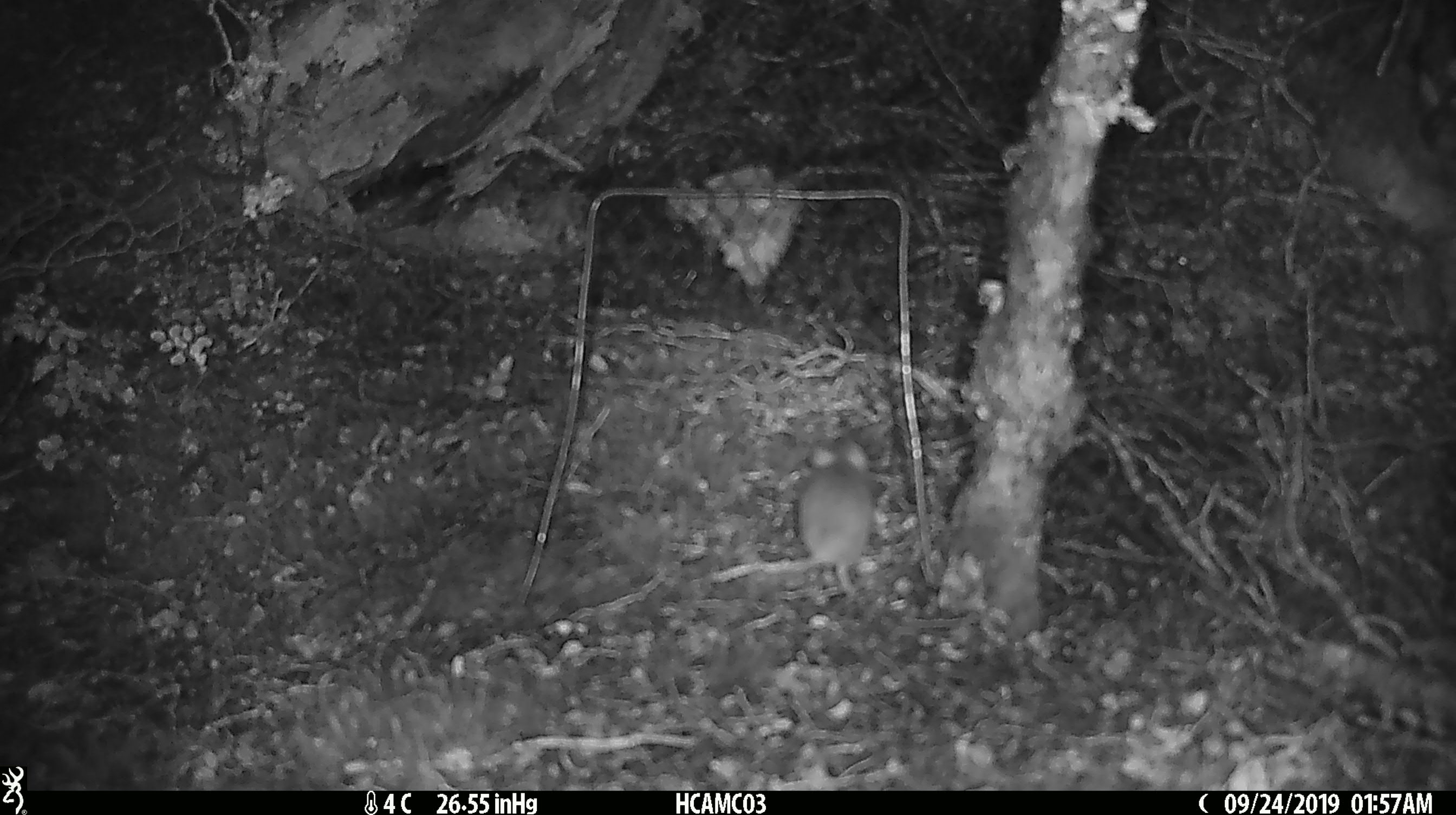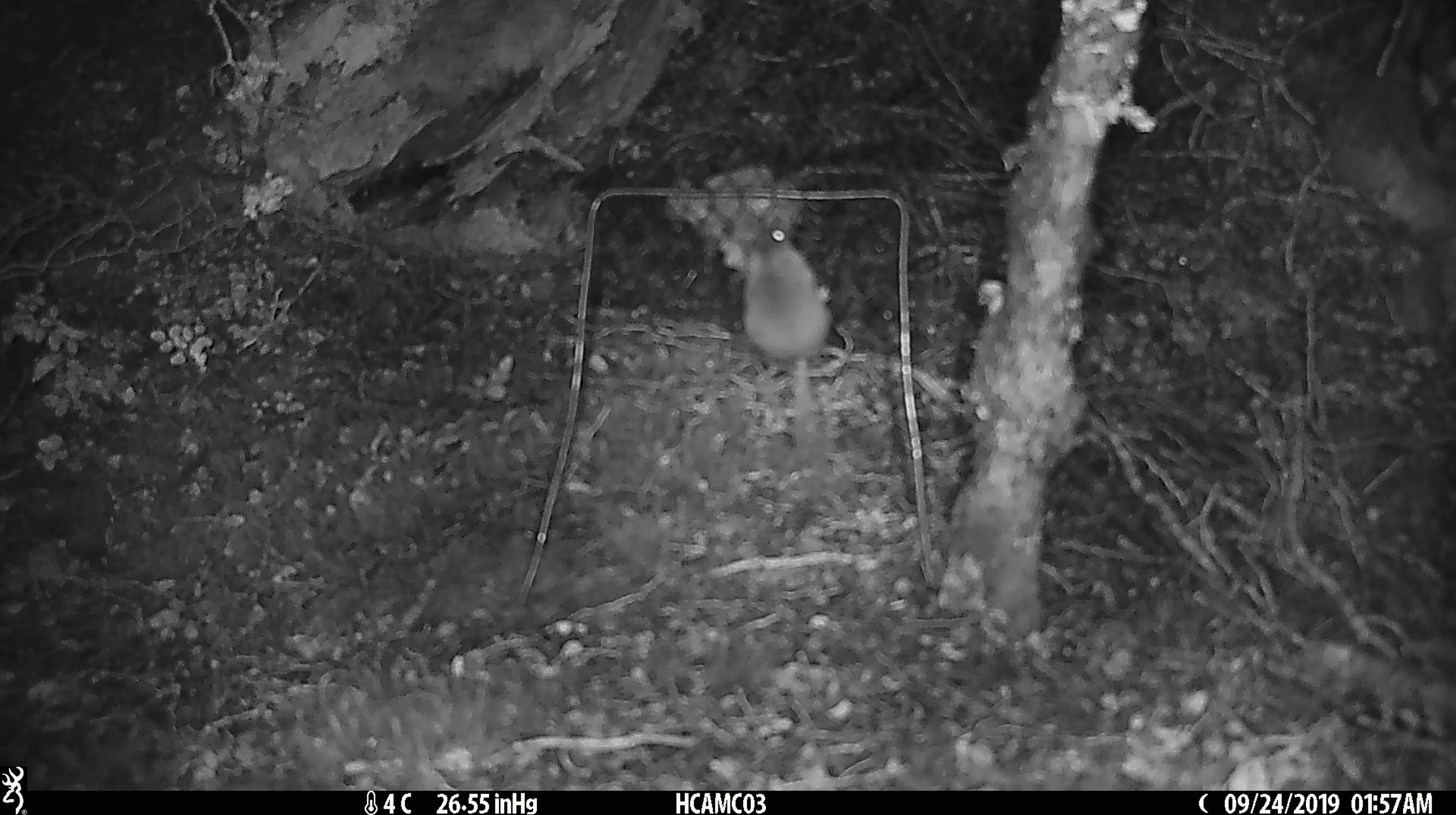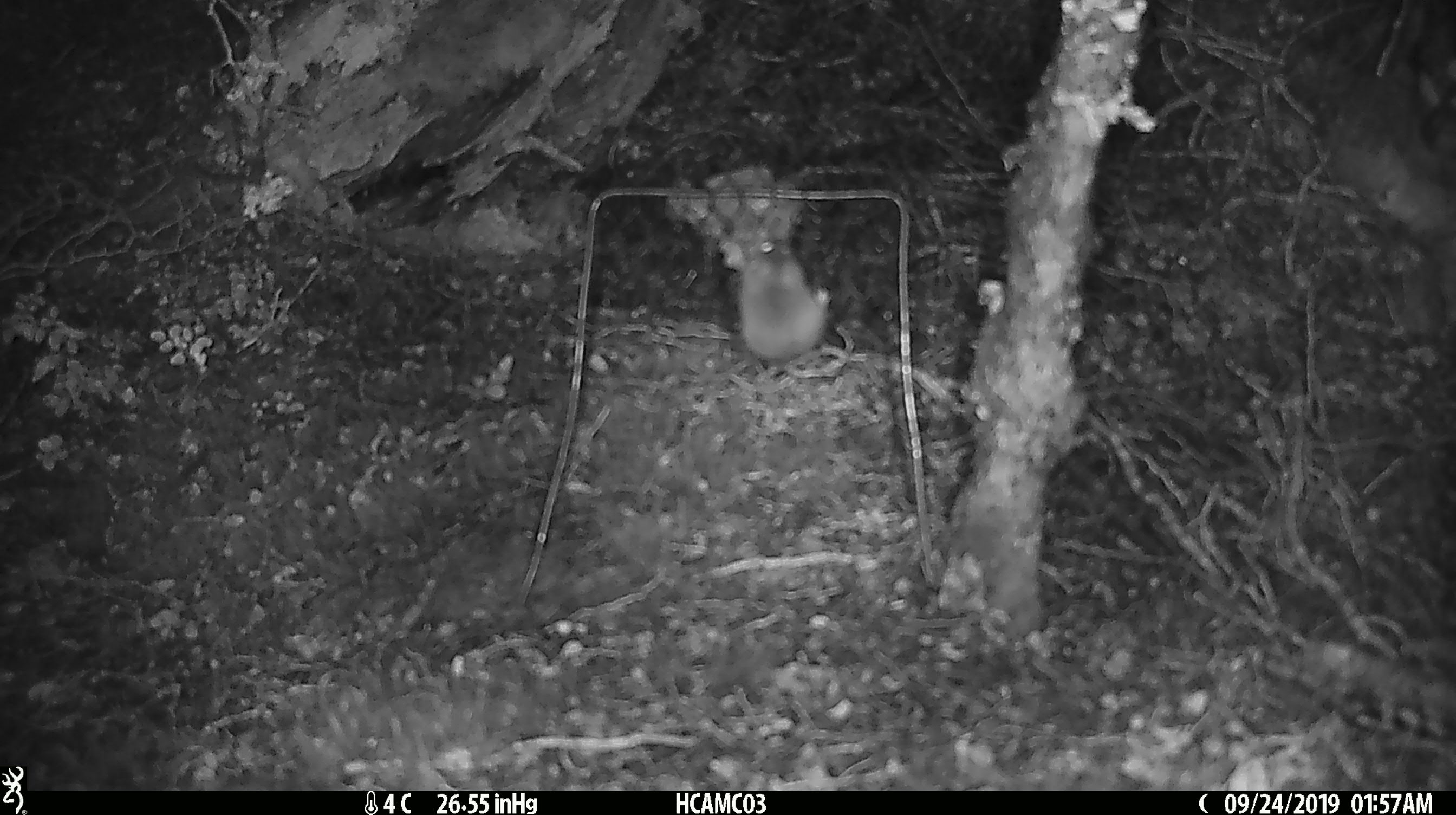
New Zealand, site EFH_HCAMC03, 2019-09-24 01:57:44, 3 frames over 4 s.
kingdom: Animalia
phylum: Chordata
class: Mammalia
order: Rodentia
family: Muridae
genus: Mus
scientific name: Mus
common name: mouse